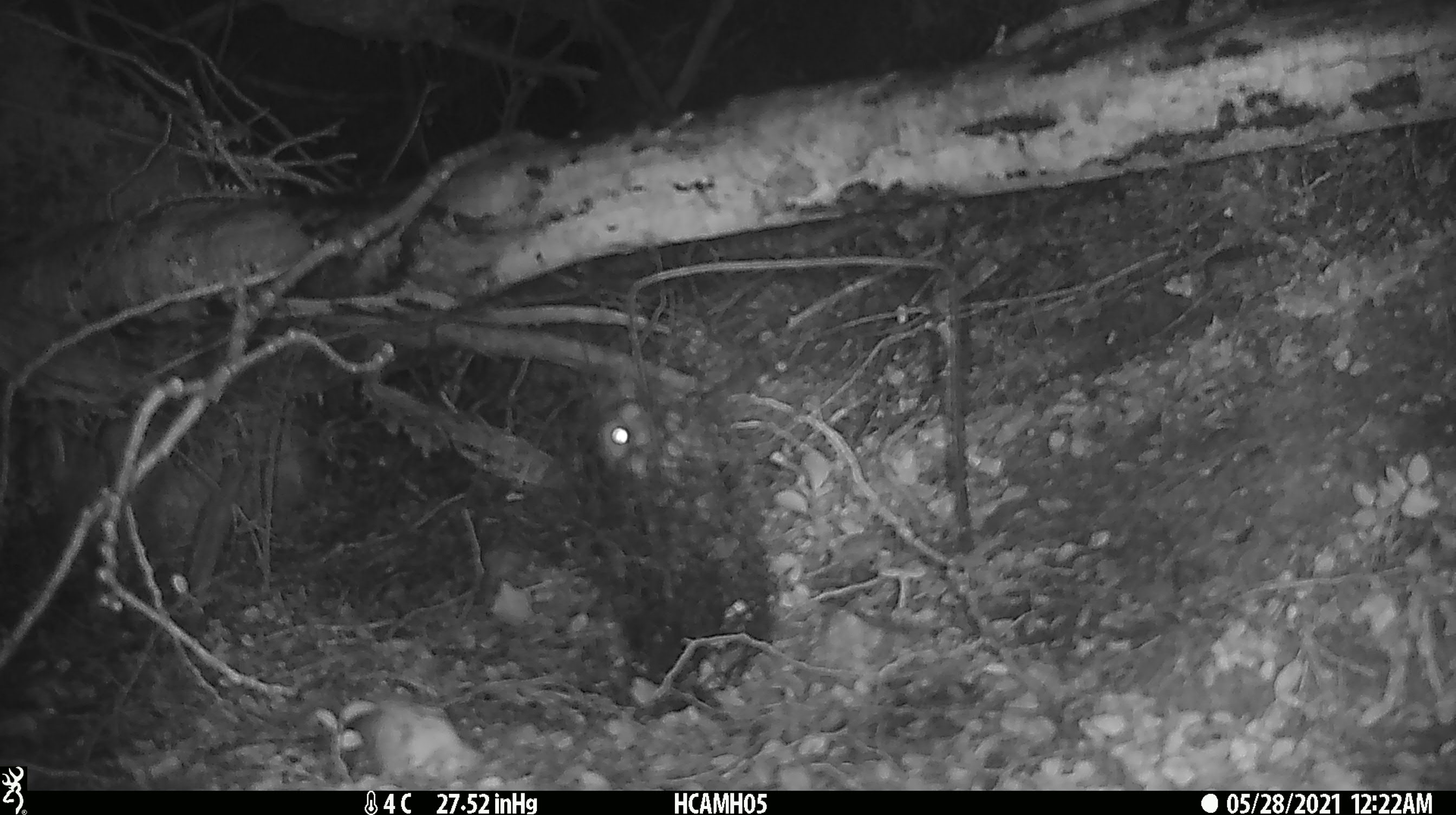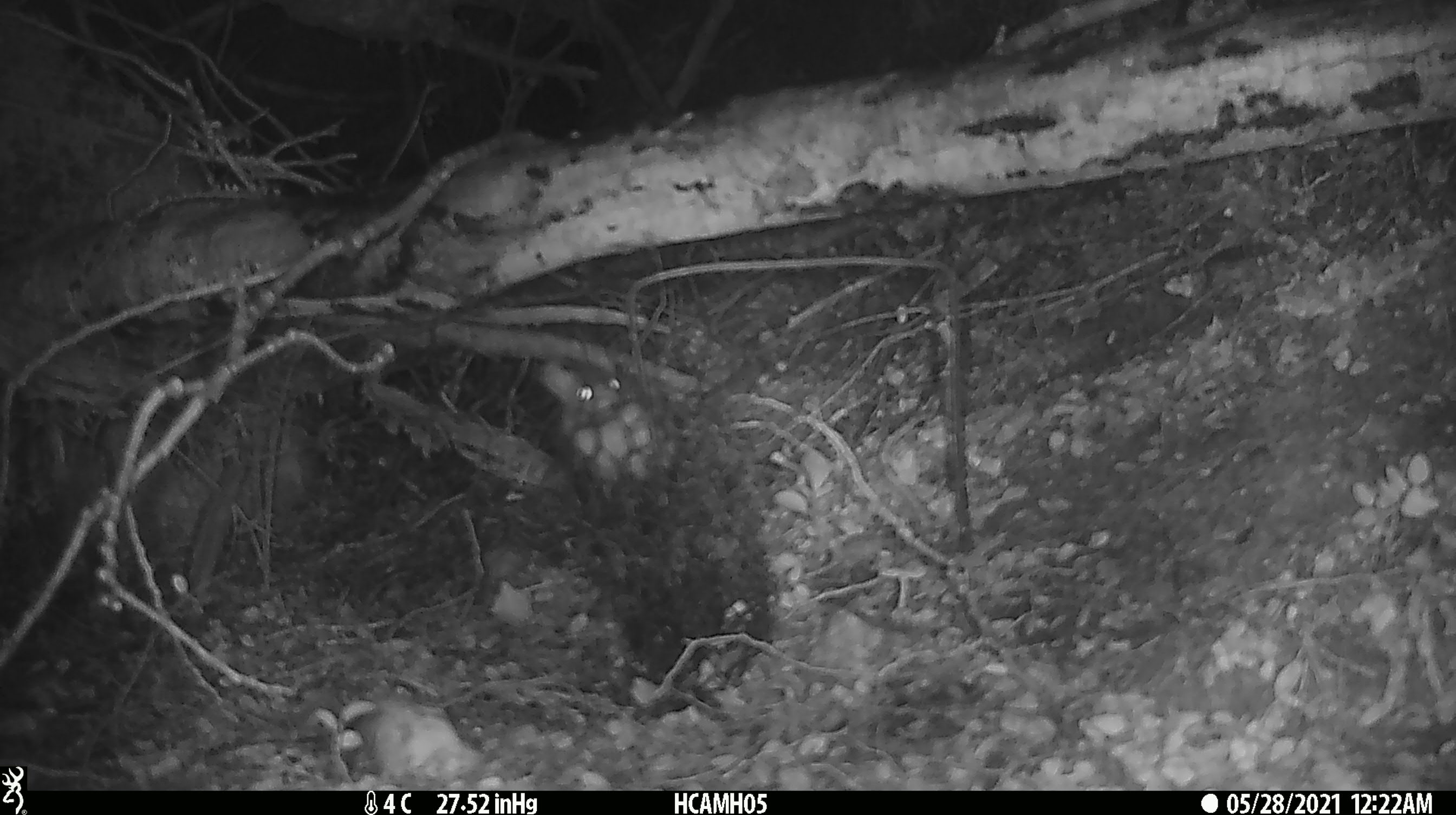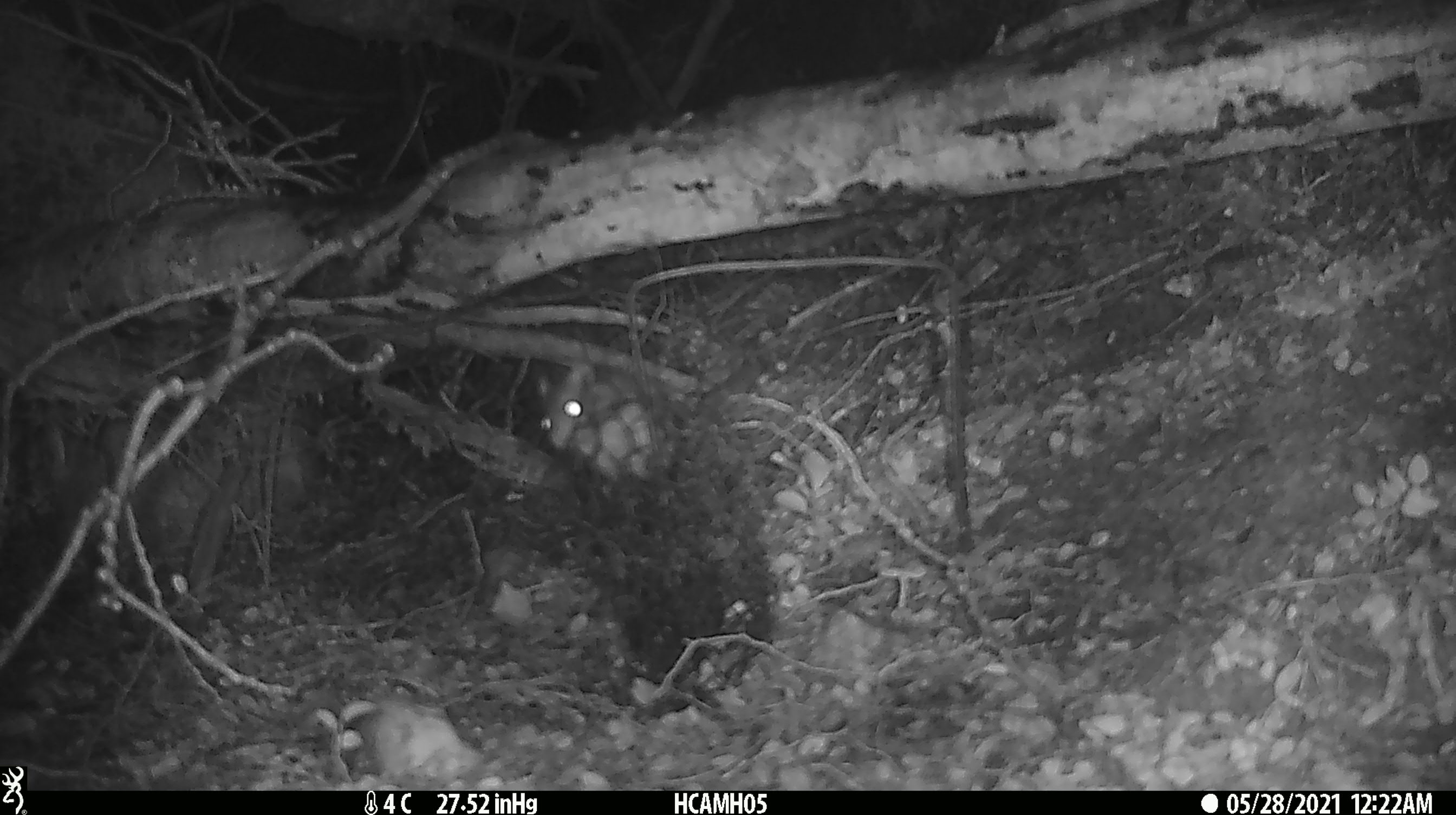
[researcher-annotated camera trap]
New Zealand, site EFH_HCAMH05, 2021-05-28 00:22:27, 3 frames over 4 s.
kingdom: Animalia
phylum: Chordata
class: Mammalia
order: Rodentia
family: Muridae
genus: Rattus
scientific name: Rattus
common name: rat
Rat (Rattus).